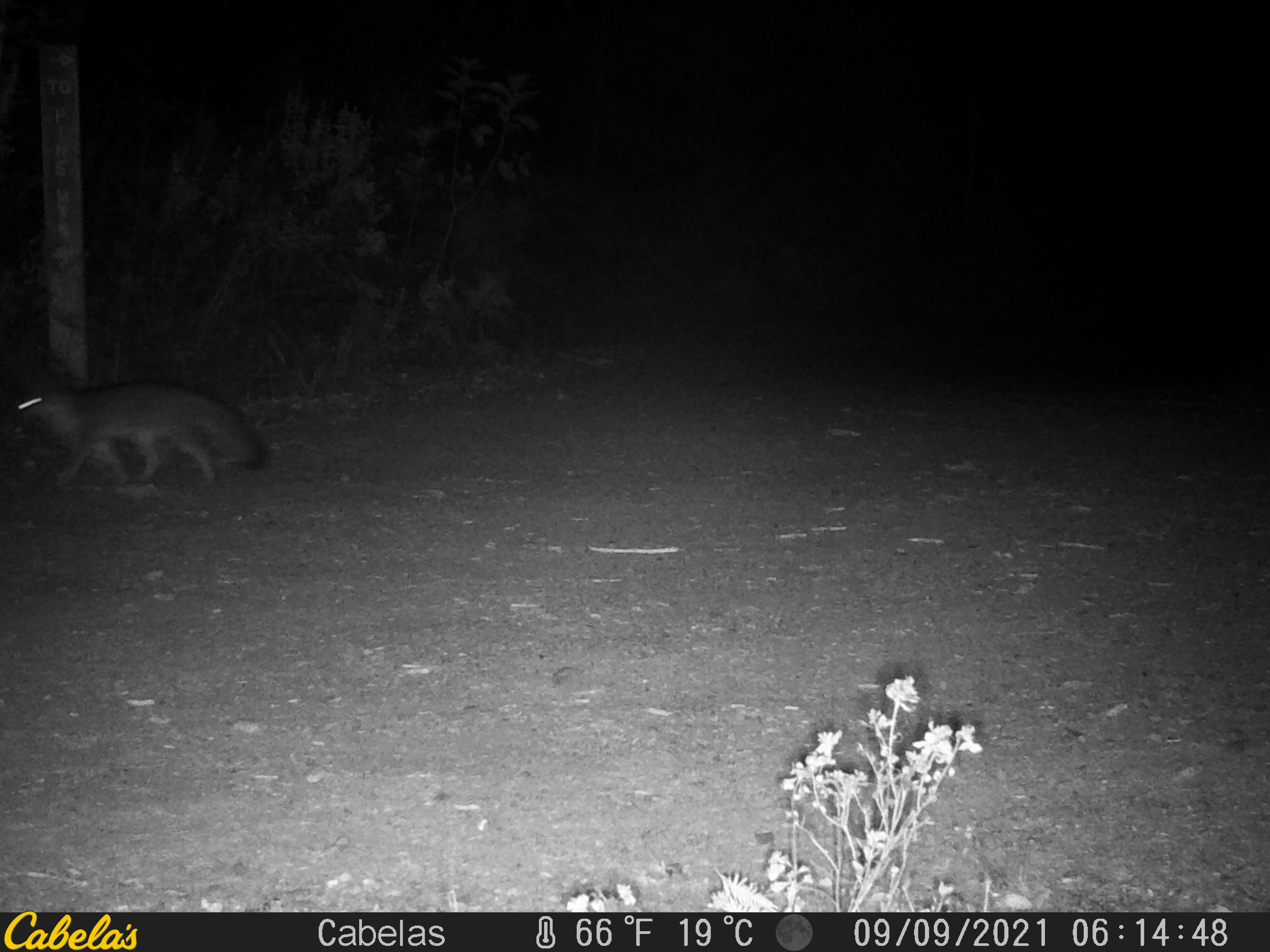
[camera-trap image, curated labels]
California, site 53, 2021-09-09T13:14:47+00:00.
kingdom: Animalia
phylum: Chordata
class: Mammalia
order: Carnivora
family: Canidae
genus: Urocyon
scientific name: Urocyon cinereoargenteus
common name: gray fox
Gray fox (Urocyon cinereoargenteus).